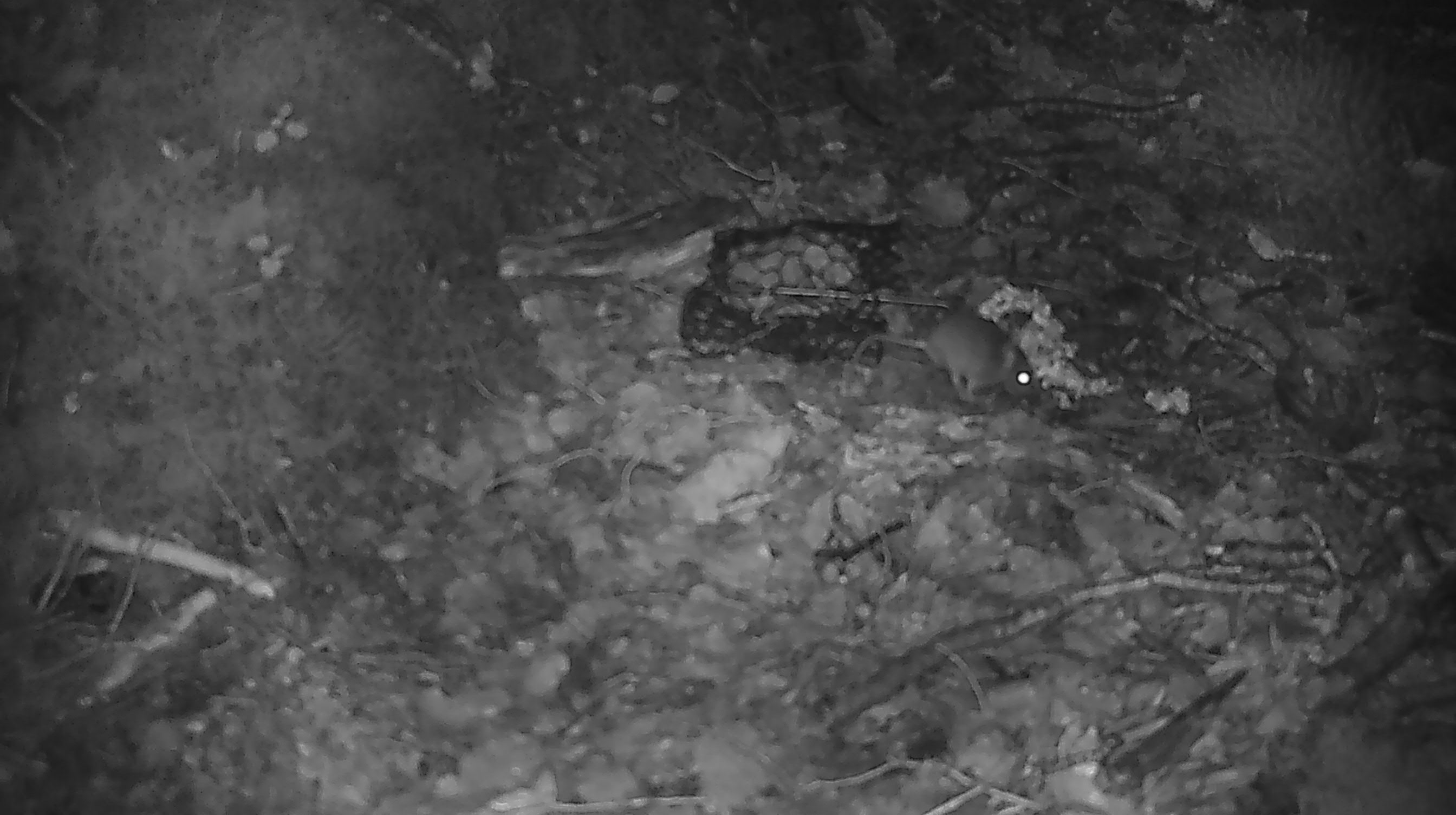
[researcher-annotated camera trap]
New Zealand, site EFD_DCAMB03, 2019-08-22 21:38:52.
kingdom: Animalia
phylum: Chordata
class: Mammalia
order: Rodentia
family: Muridae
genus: Mus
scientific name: Mus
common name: mouse